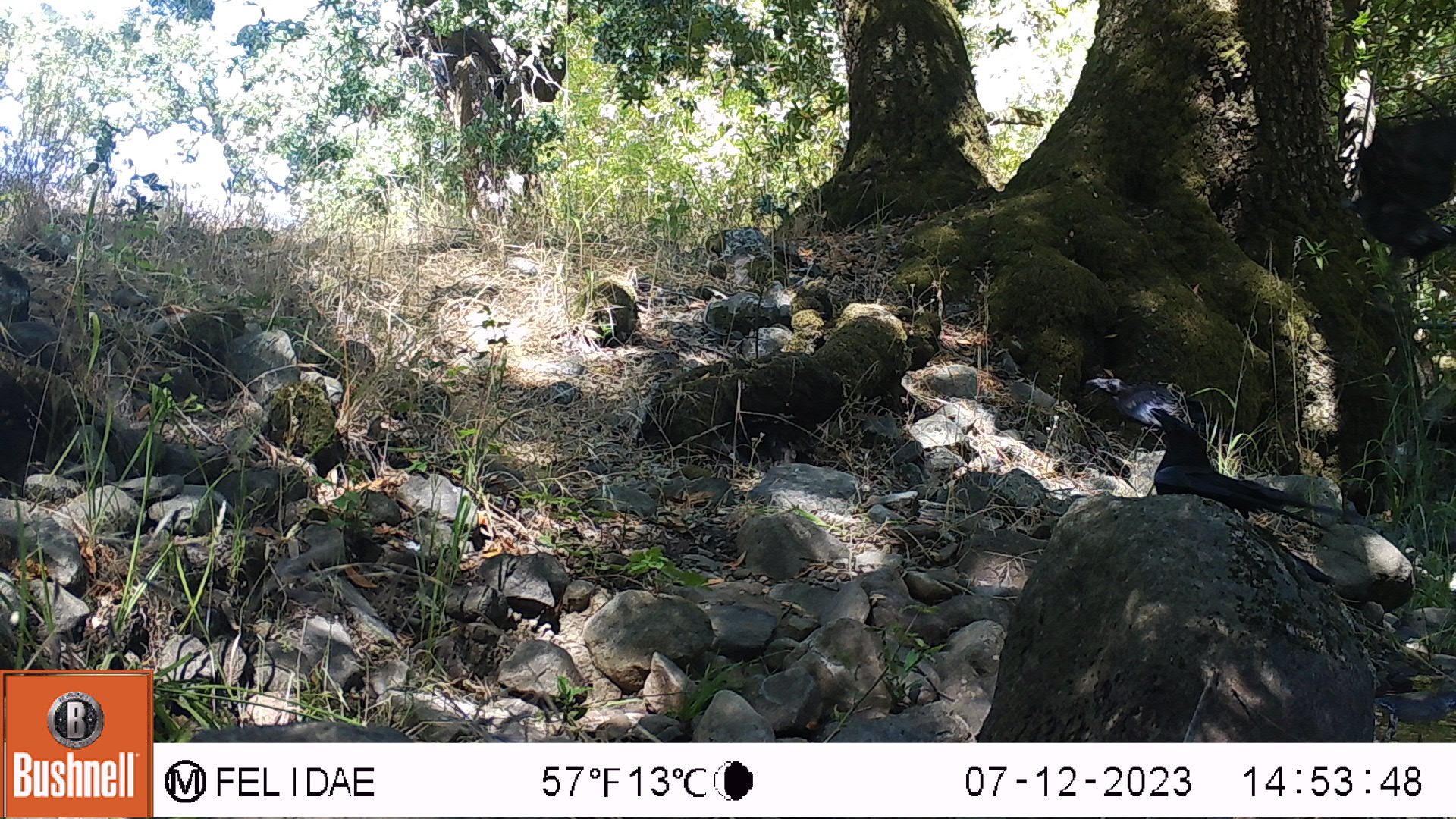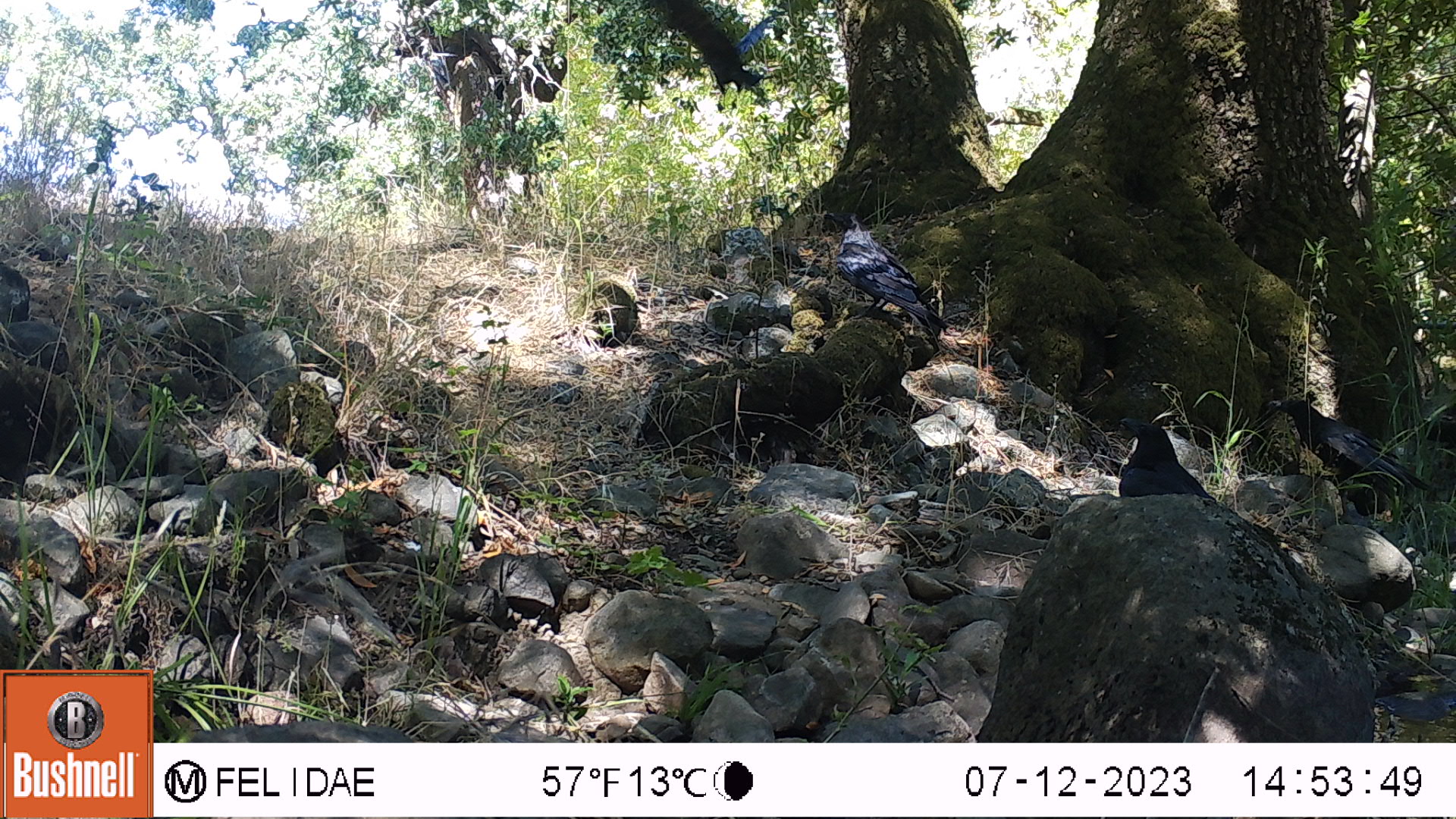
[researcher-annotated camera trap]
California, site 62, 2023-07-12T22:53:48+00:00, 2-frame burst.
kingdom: Animalia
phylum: Chordata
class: Aves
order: Passeriformes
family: Corvidae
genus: Corvus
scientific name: Corvus brachyrhynchos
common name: american crow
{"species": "american crow (Corvus brachyrhynchos)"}